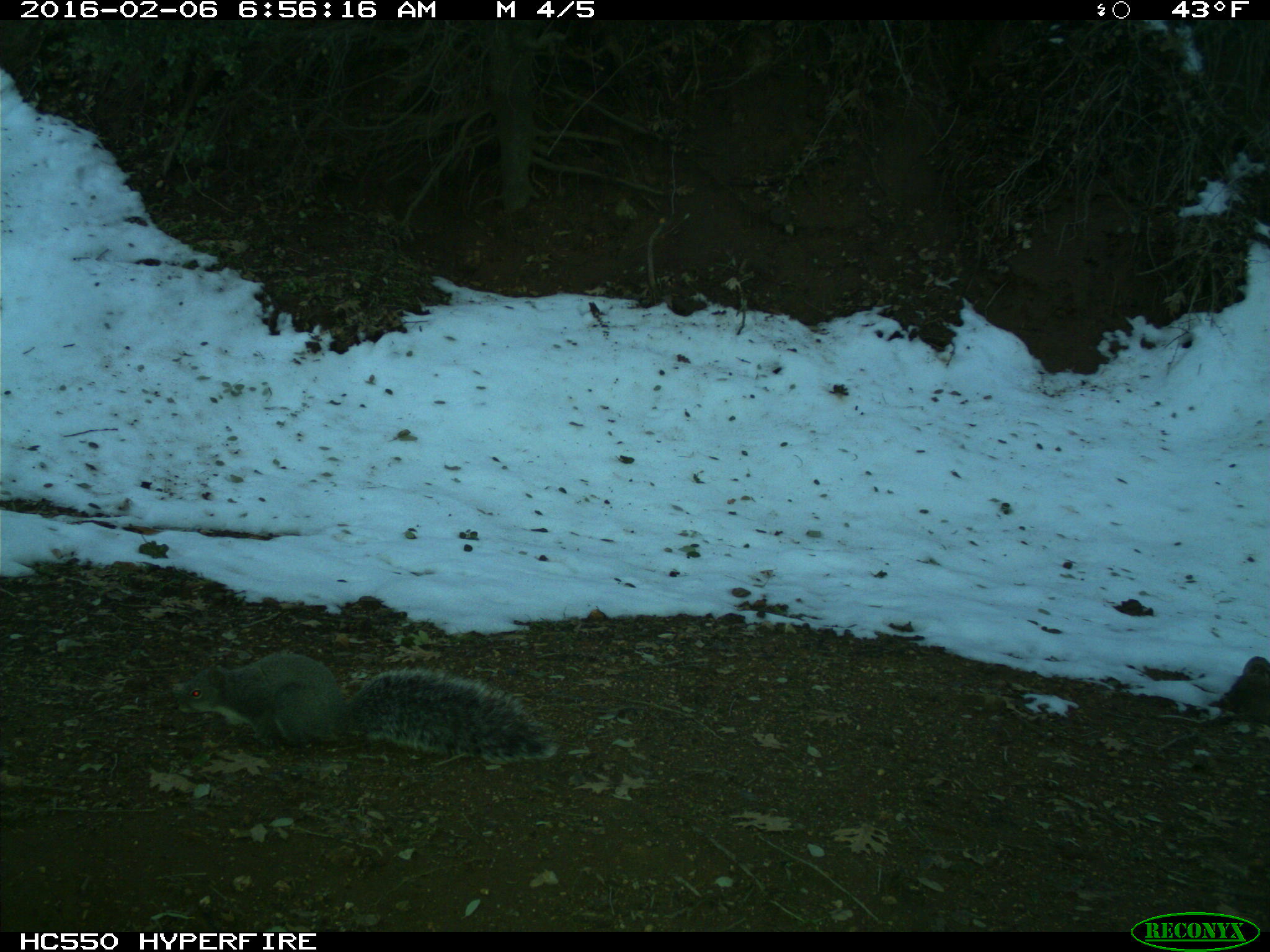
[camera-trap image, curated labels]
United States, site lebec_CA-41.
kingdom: Animalia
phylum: Chordata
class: Mammalia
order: Rodentia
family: Sciuridae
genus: Sciurus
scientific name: Sciurus carolinensis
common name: eastern gray squirrel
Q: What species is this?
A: Sciurus carolinensis (eastern gray squirrel).